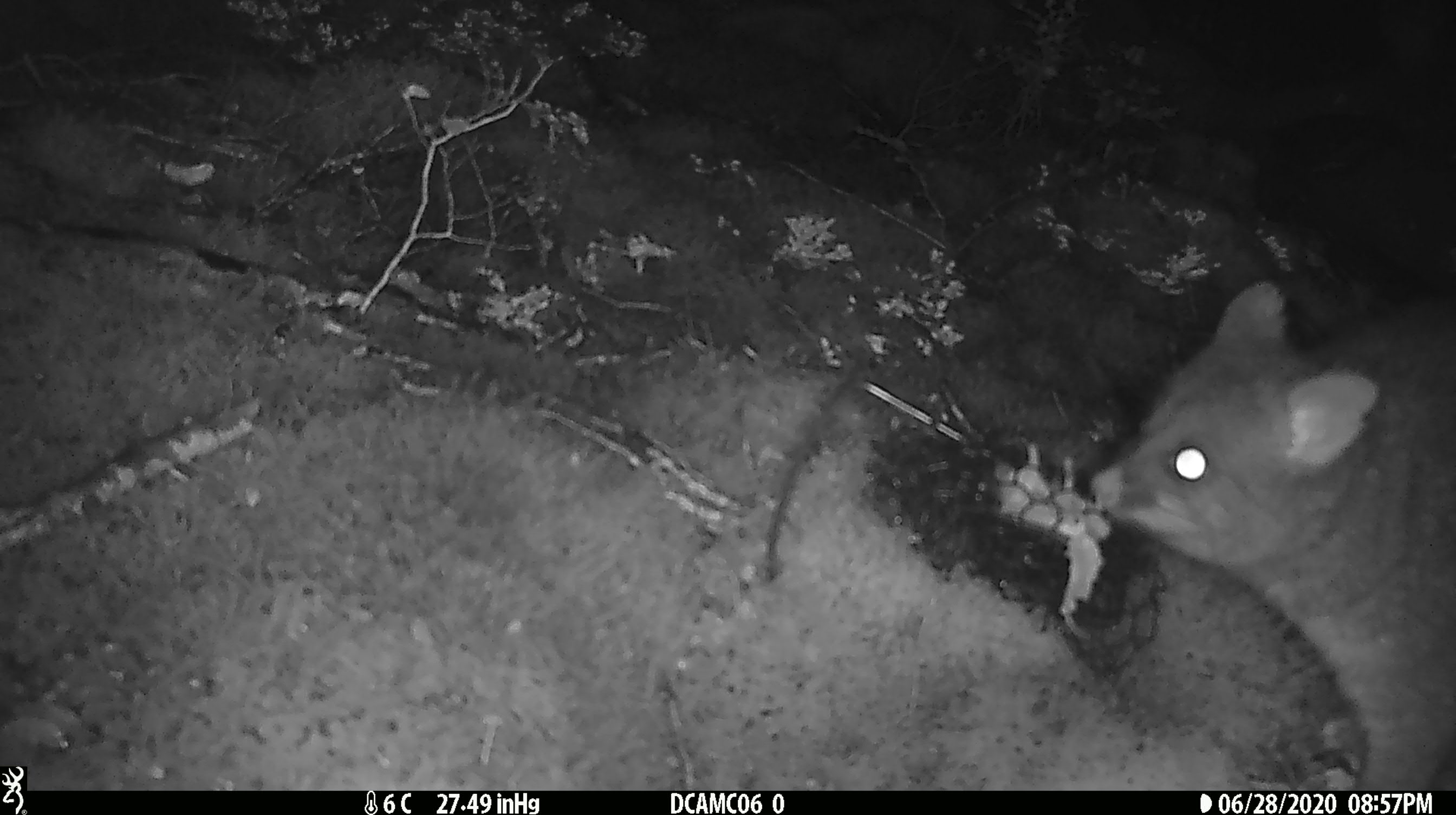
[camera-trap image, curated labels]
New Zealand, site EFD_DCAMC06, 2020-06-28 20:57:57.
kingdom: Animalia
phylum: Chordata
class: Mammalia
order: Diprotodontia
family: Phalangeridae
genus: Trichosurus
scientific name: Trichosurus vulpecula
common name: common brushtail possum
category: possum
Possum (common brushtail possum) (Trichosurus vulpecula).